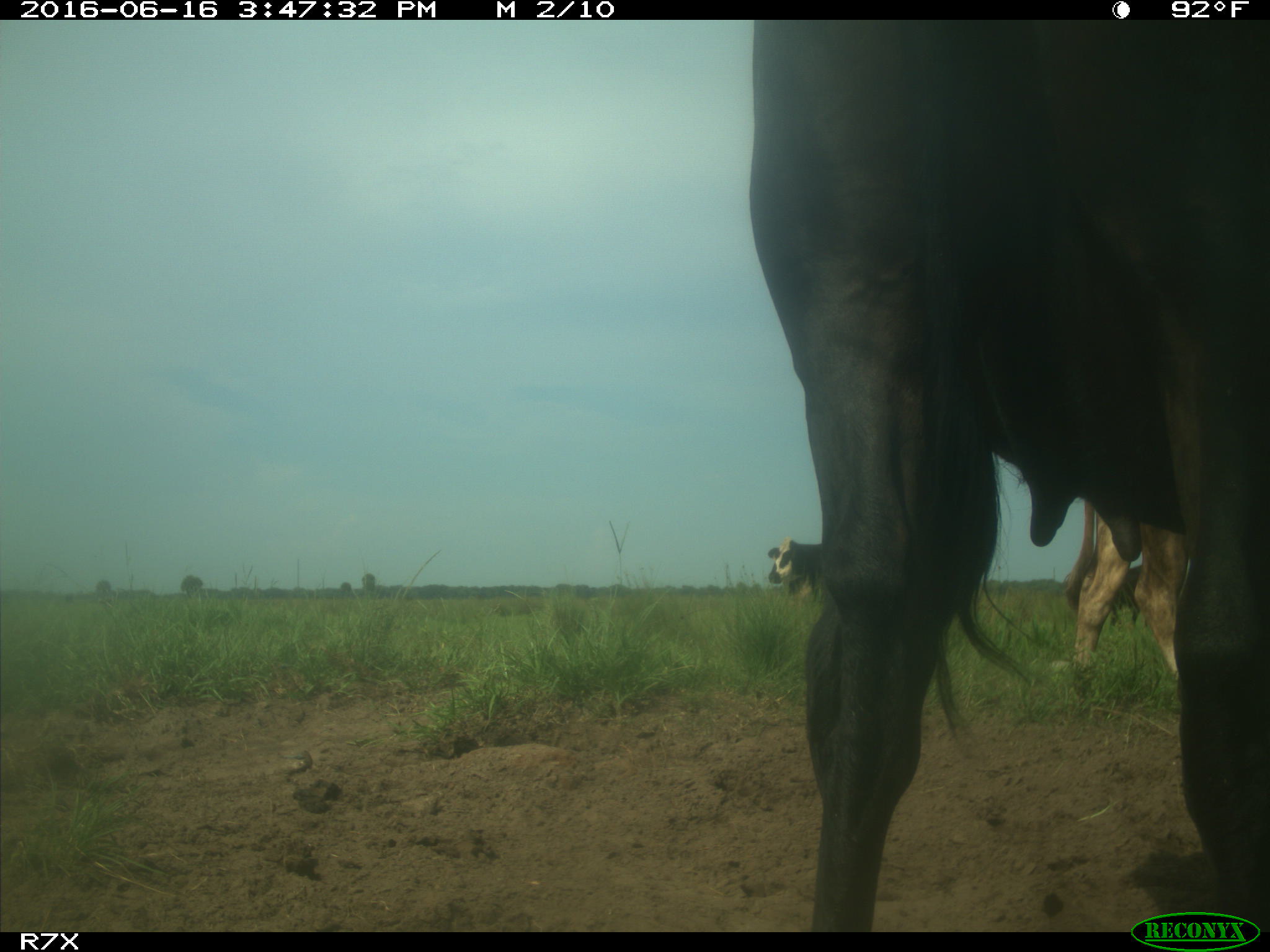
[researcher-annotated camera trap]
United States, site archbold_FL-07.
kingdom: Animalia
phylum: Chordata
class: Mammalia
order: Artiodactyla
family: Bovidae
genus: Bos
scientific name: Bos taurus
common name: domestic cow